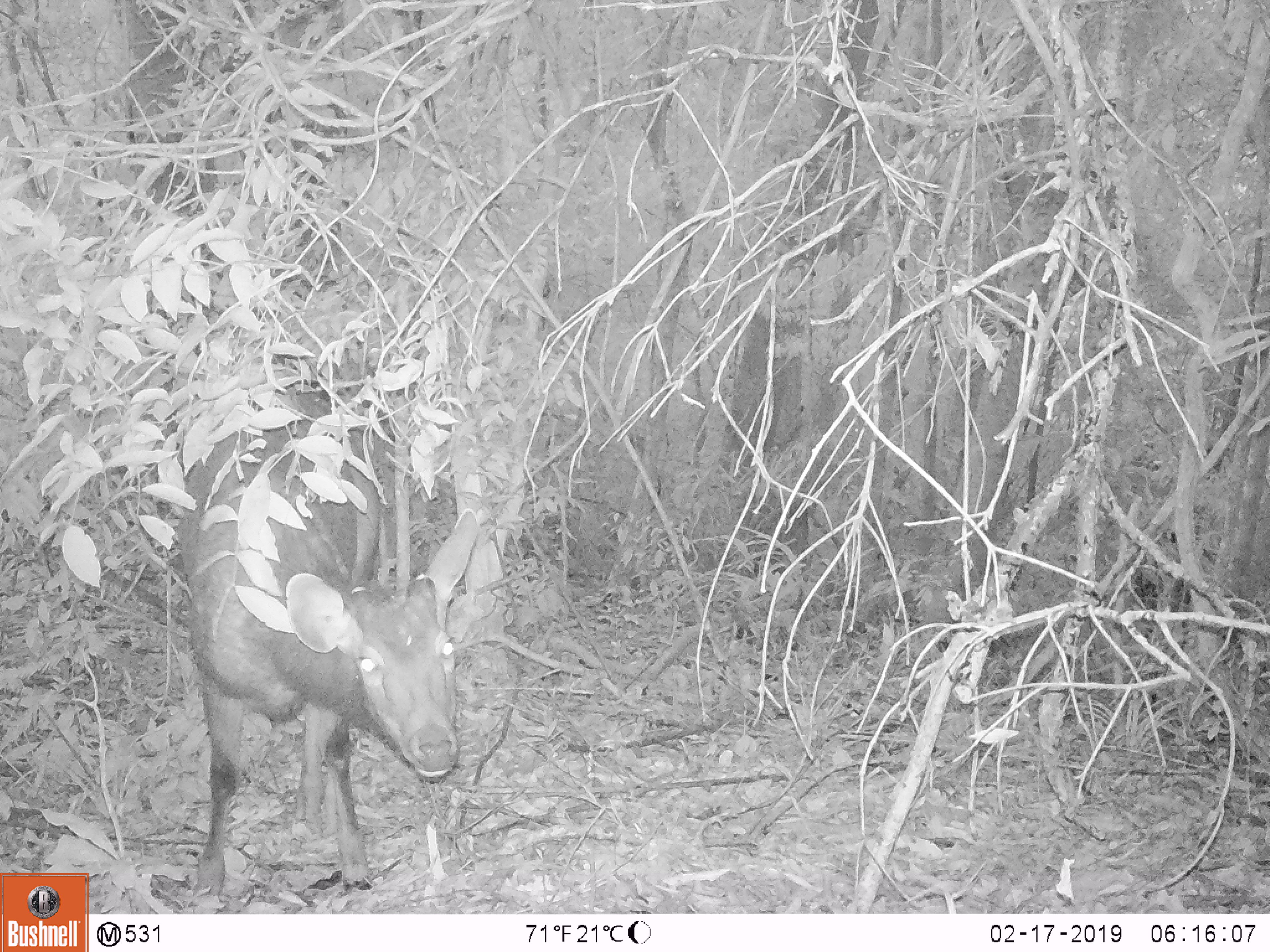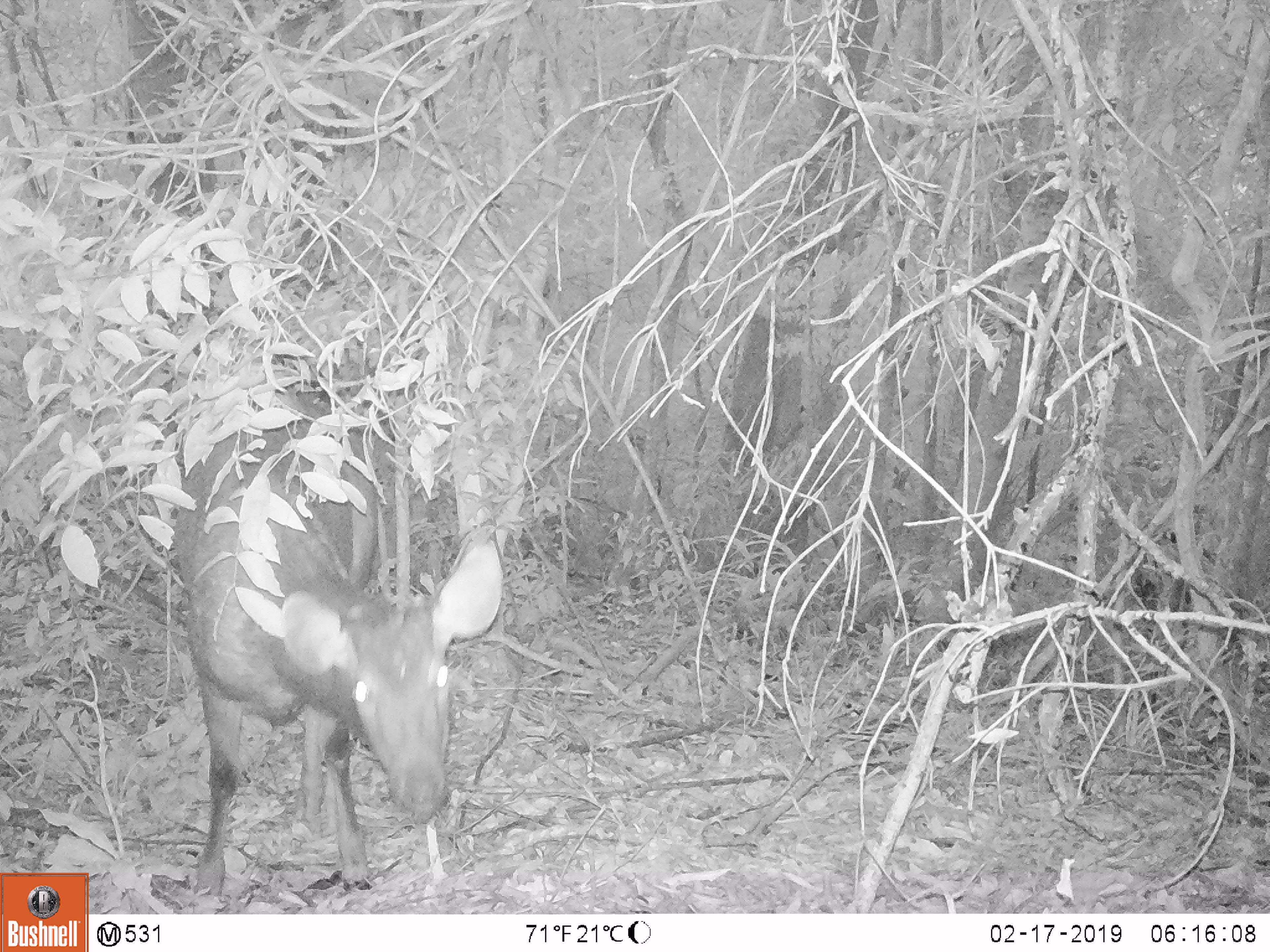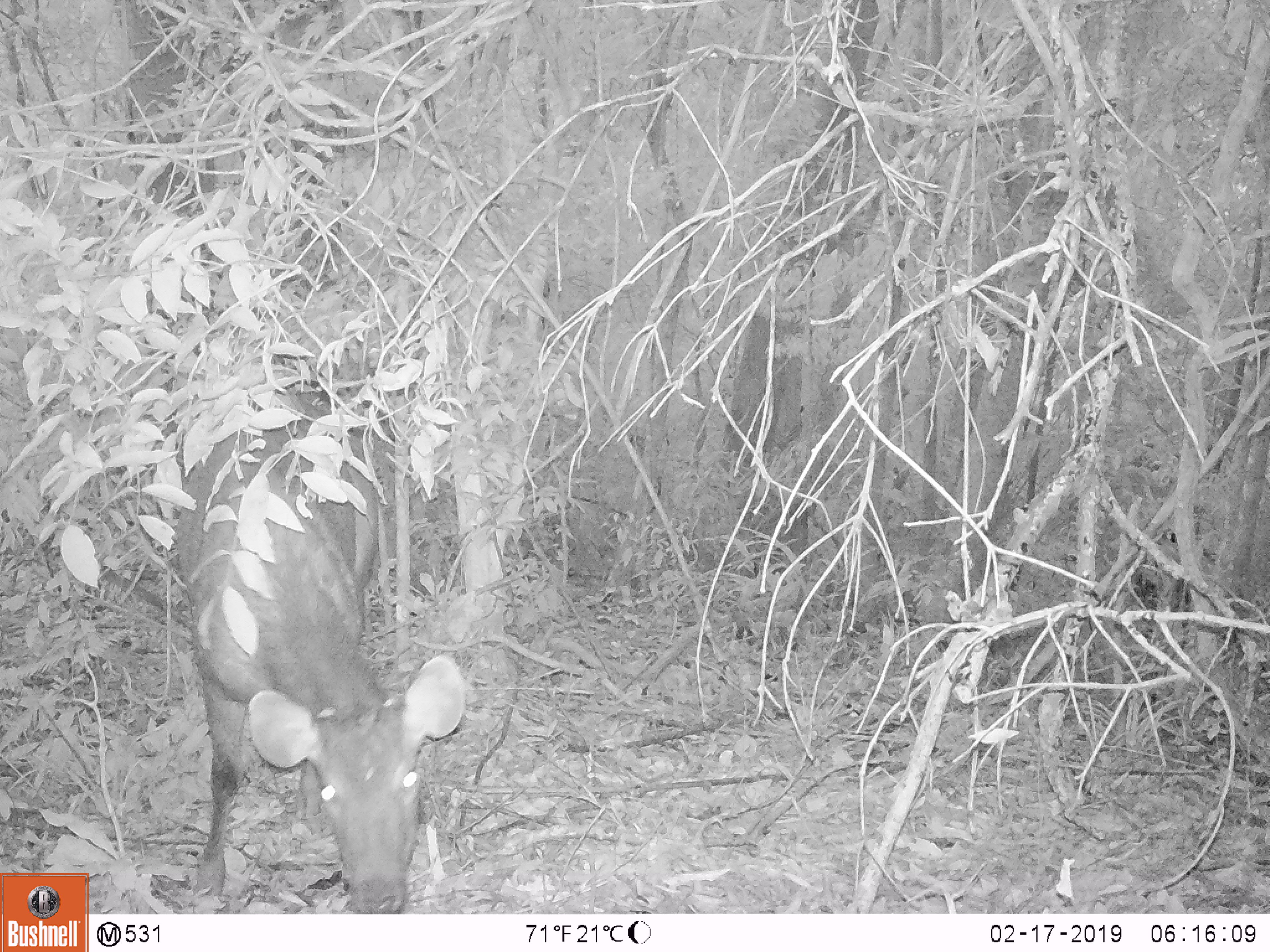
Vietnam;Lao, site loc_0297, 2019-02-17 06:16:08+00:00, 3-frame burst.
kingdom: Animalia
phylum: Chordata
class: Mammalia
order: Artiodactyla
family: Cervidae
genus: Rusa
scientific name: Rusa unicolor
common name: sambar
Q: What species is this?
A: Sambar (Rusa unicolor).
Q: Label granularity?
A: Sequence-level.